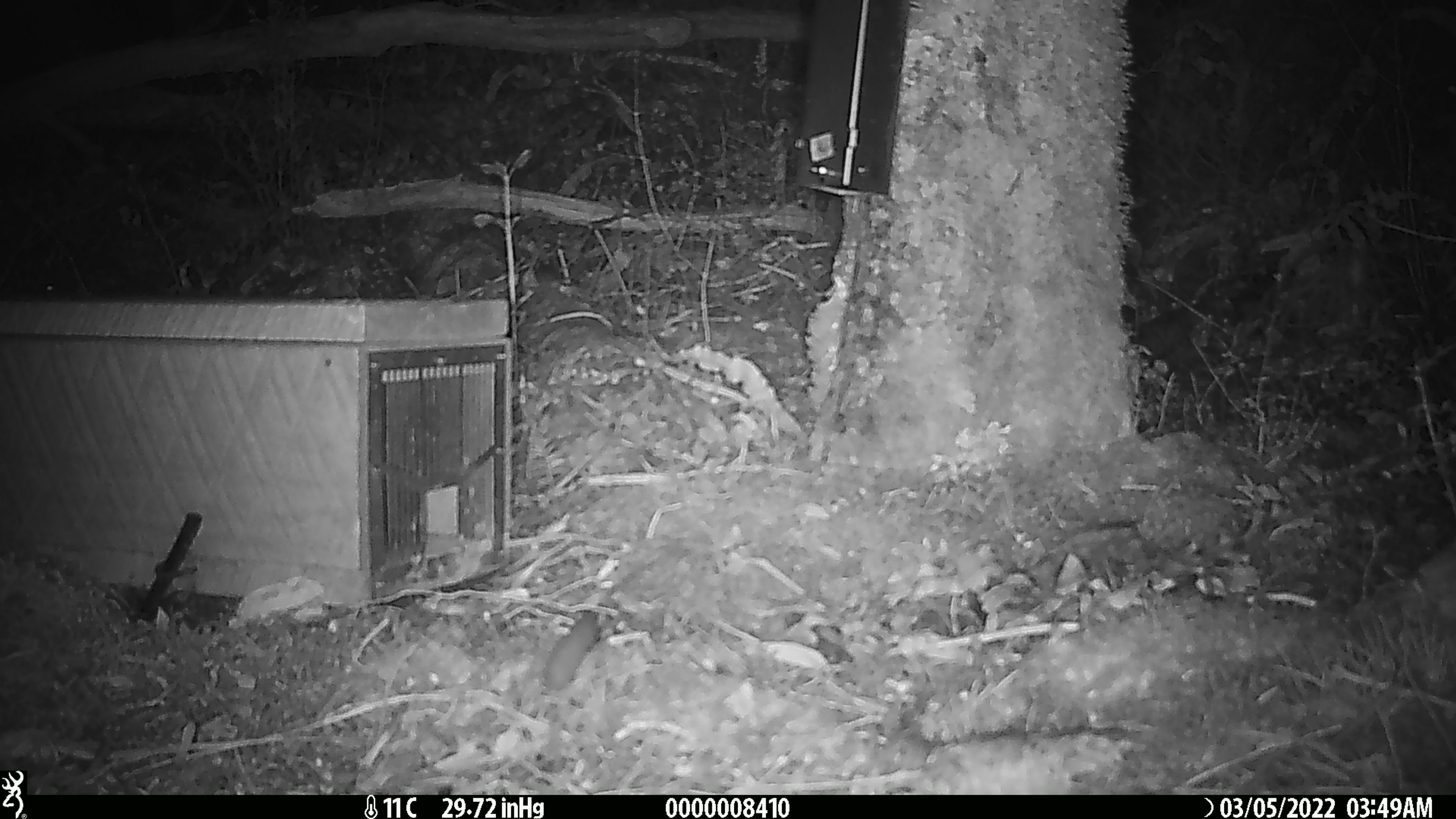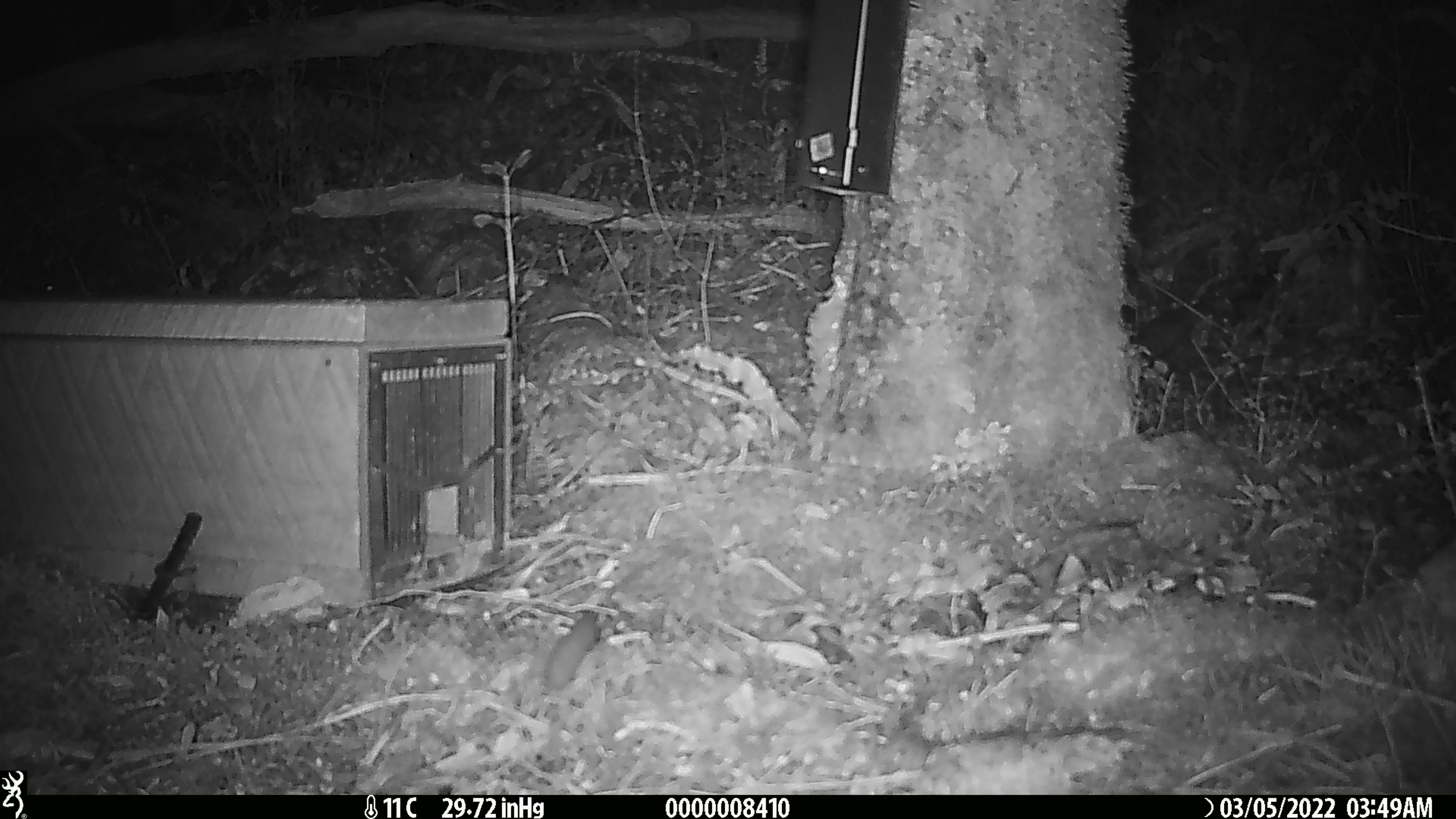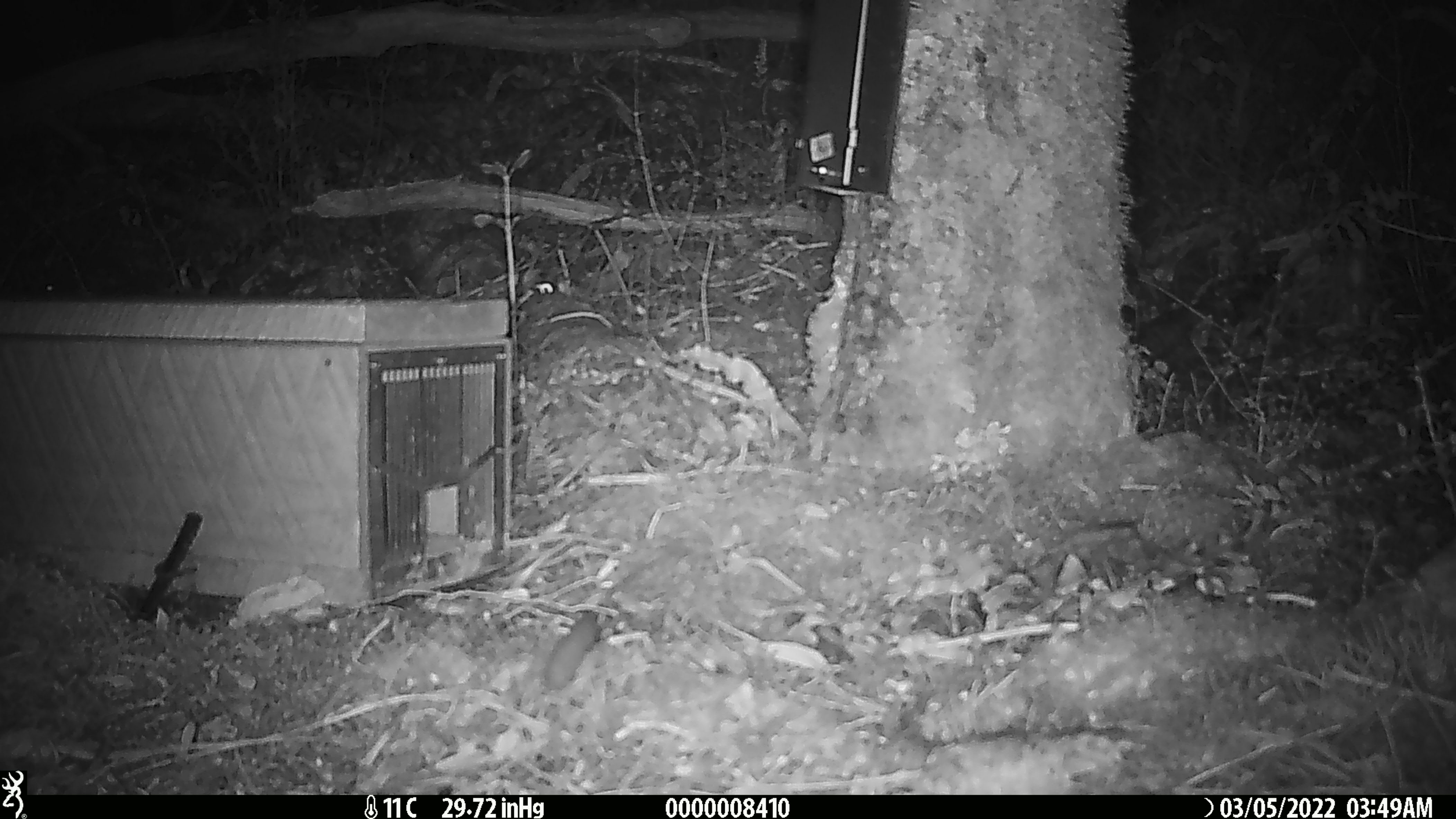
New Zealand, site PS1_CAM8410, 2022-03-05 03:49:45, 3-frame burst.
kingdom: Animalia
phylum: Chordata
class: Mammalia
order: Rodentia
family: Muridae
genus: Mus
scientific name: Mus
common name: mouse